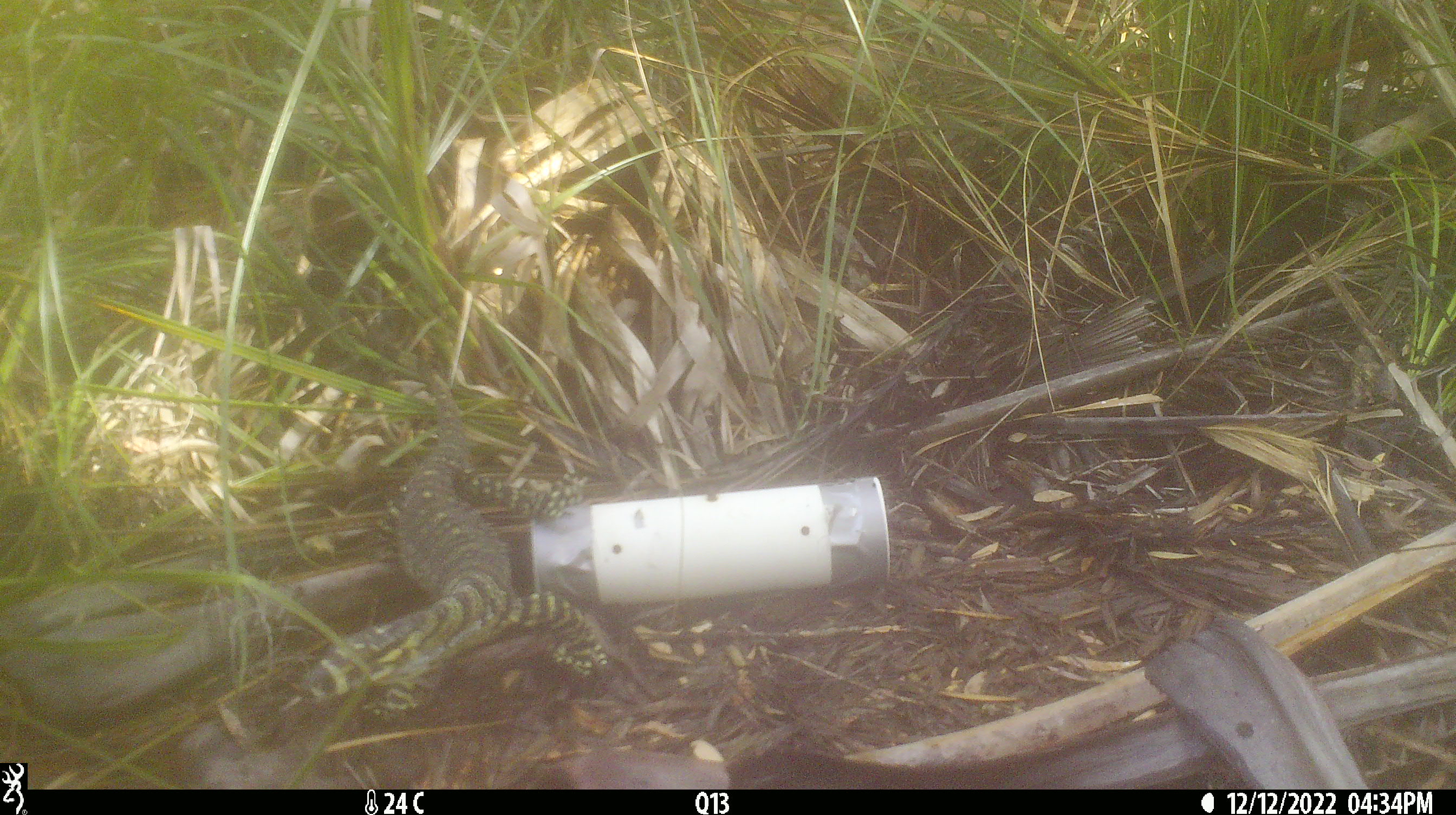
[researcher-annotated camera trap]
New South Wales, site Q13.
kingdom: Animalia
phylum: Chordata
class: Reptilia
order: Squamata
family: Varanidae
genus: Varanus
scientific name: Varanus varius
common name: lace monitor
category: goanna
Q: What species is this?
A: Goanna (lace monitor) (Varanus varius).